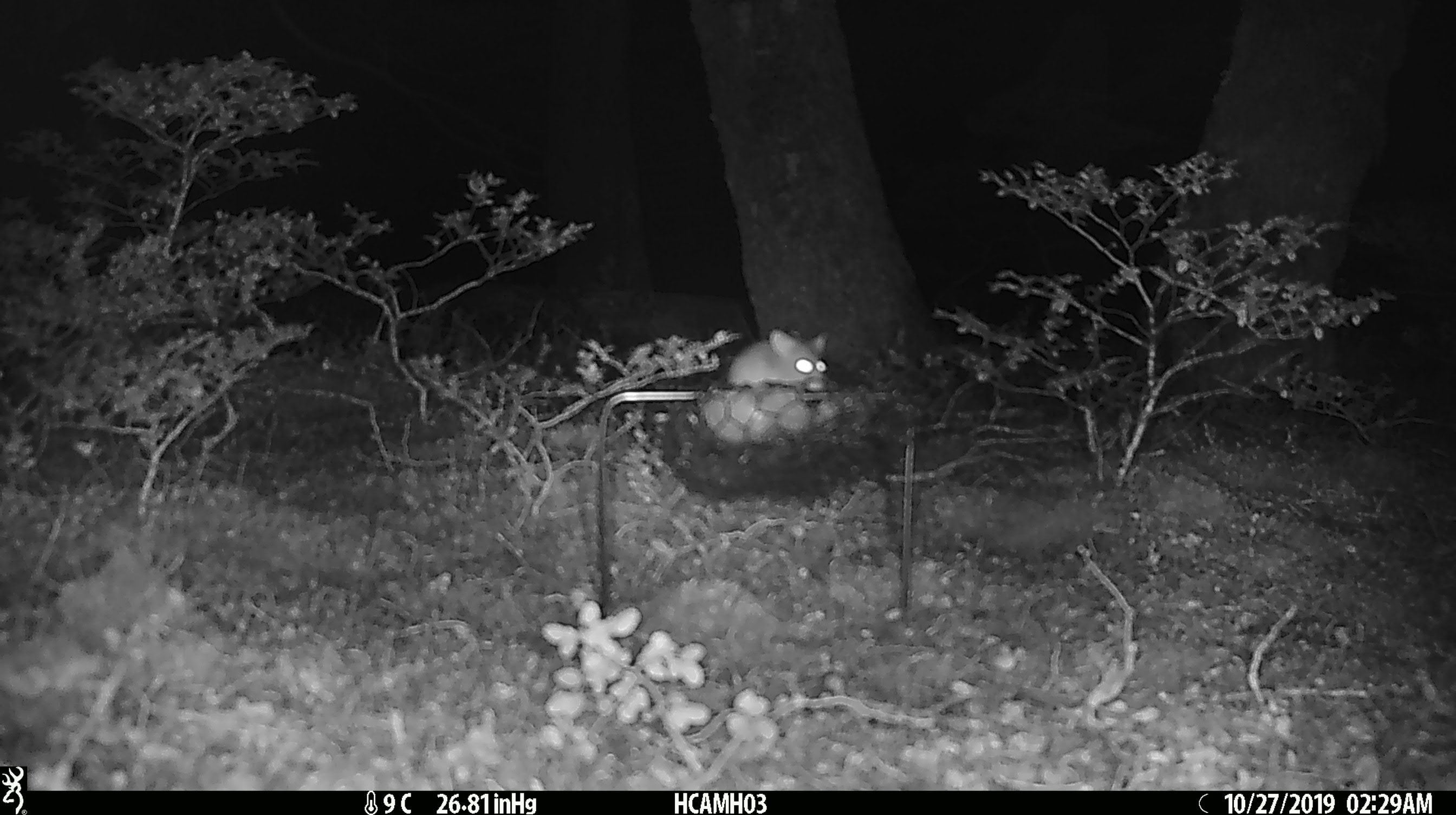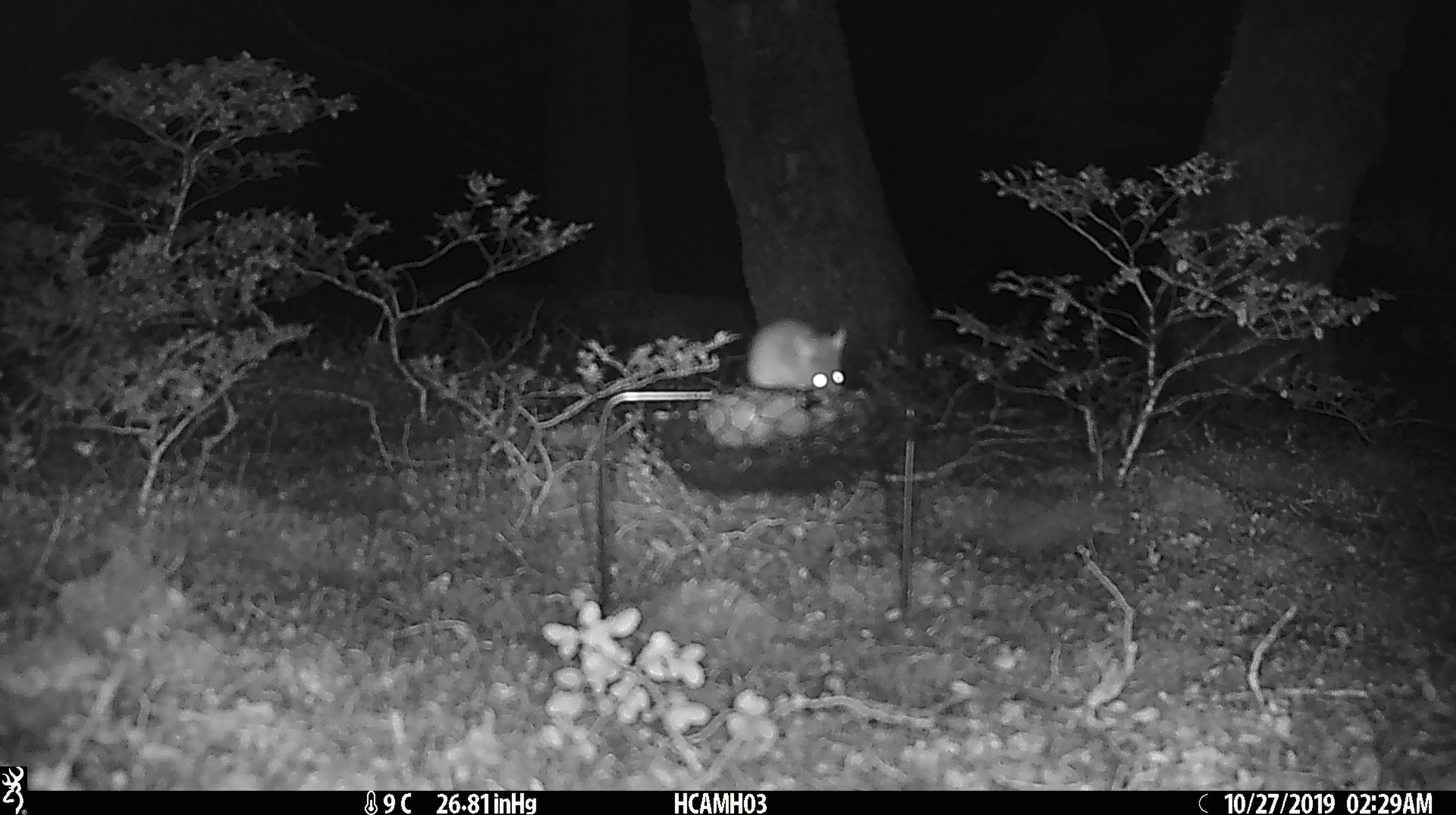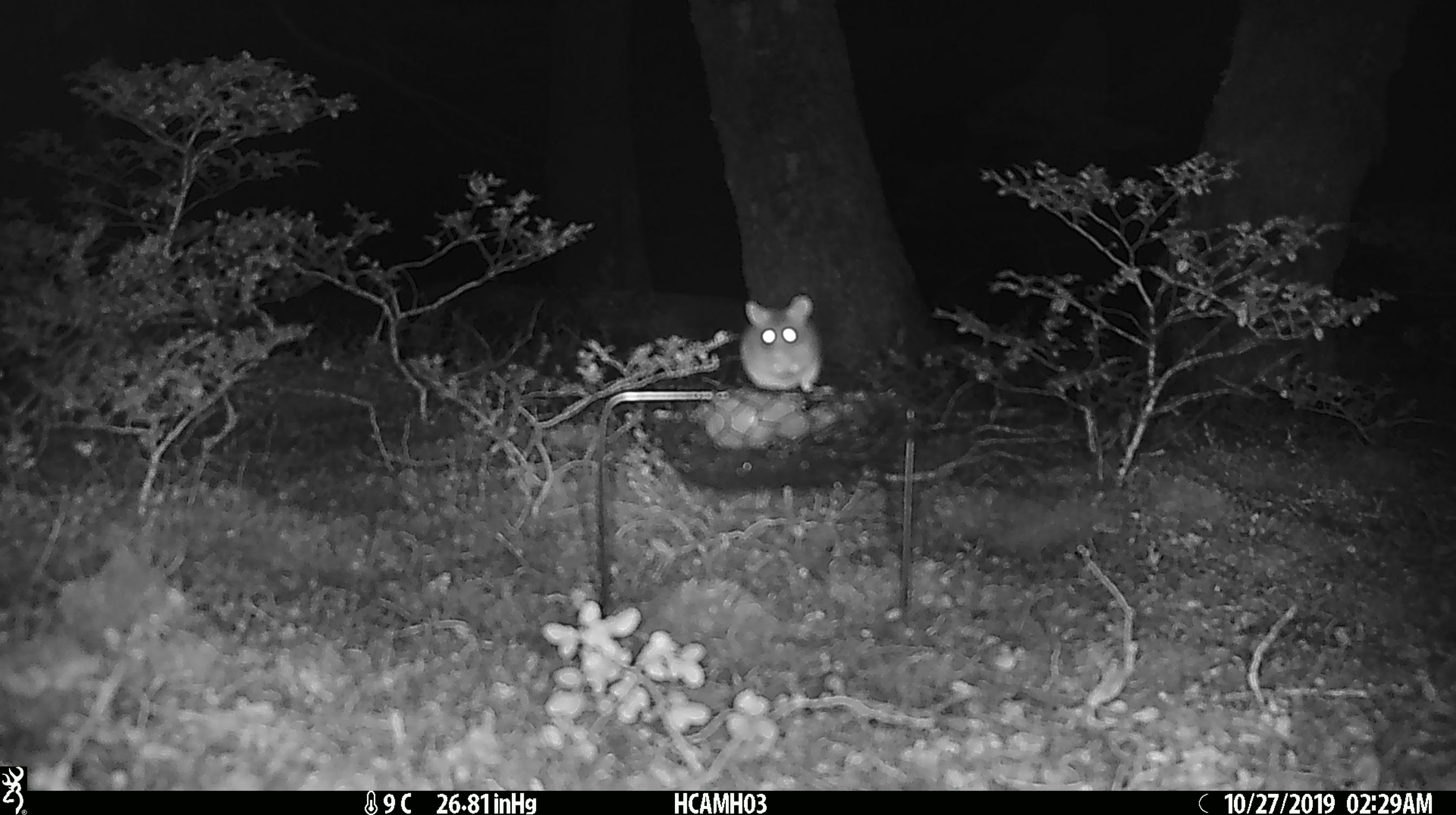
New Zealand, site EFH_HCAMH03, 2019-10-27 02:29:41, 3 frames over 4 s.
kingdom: Animalia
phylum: Chordata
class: Mammalia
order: Rodentia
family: Muridae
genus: Mus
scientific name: Mus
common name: mouse